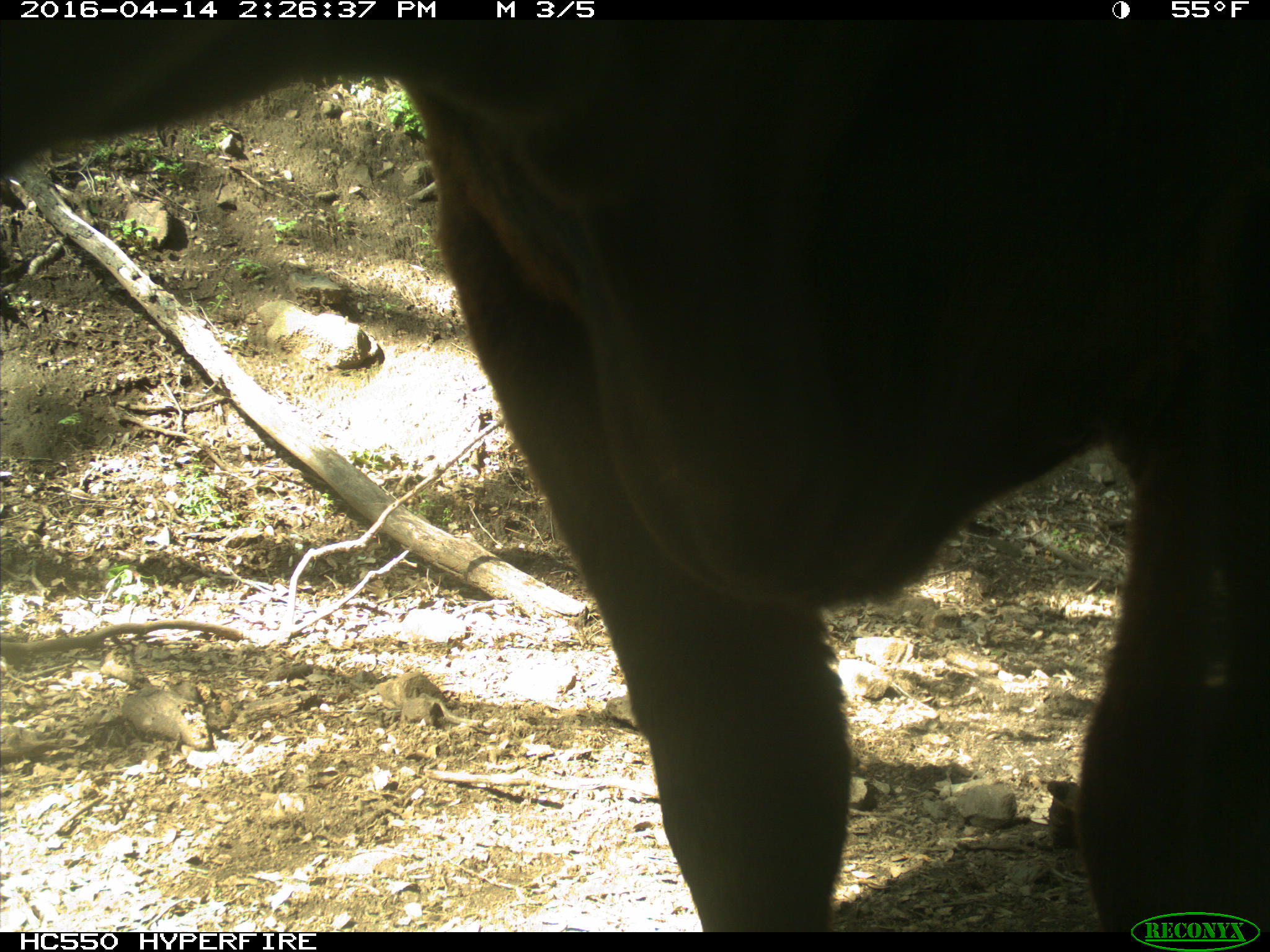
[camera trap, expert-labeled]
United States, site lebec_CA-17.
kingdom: Animalia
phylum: Chordata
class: Mammalia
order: Artiodactyla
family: Bovidae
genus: Bos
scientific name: Bos taurus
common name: domestic cow